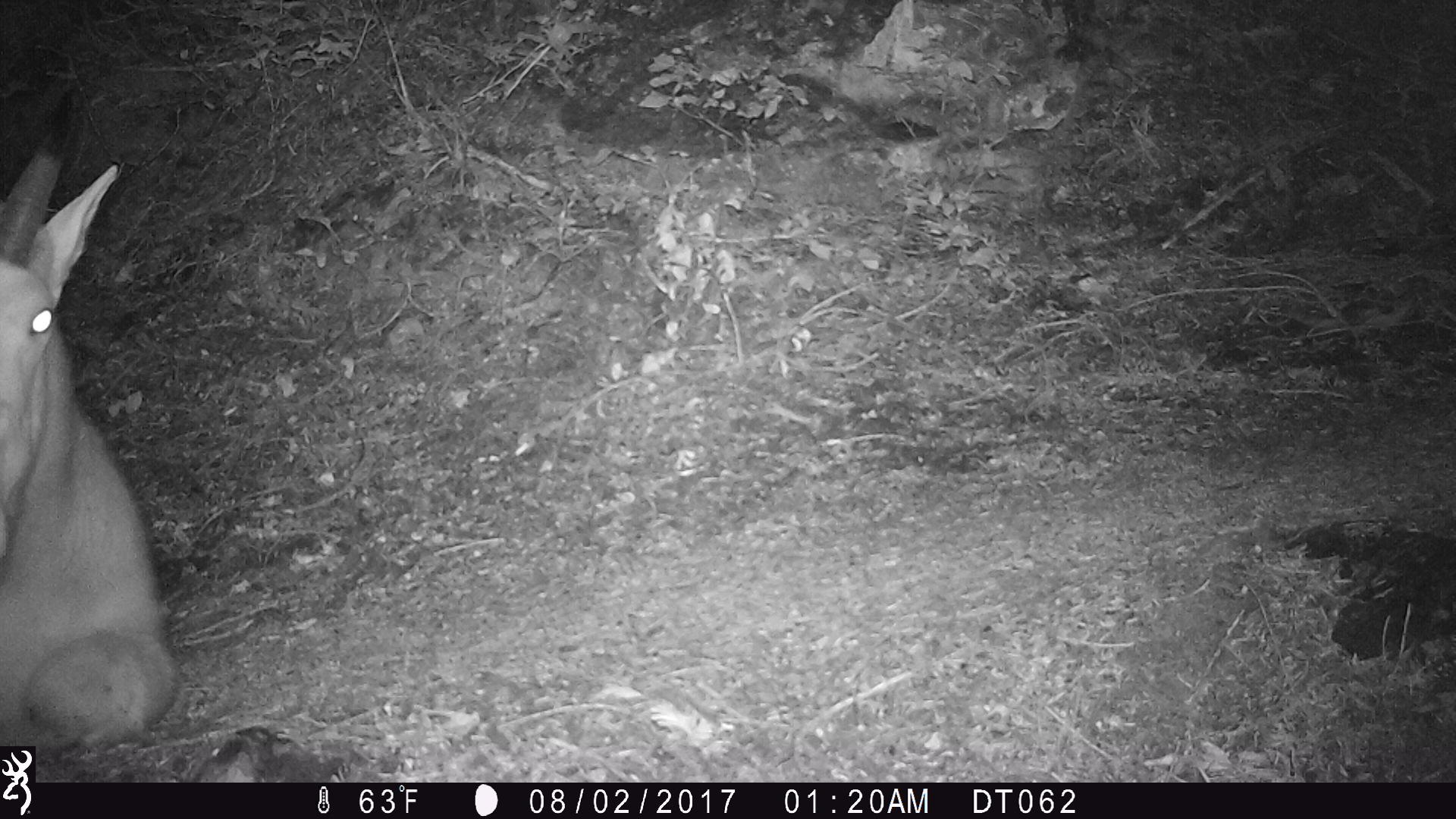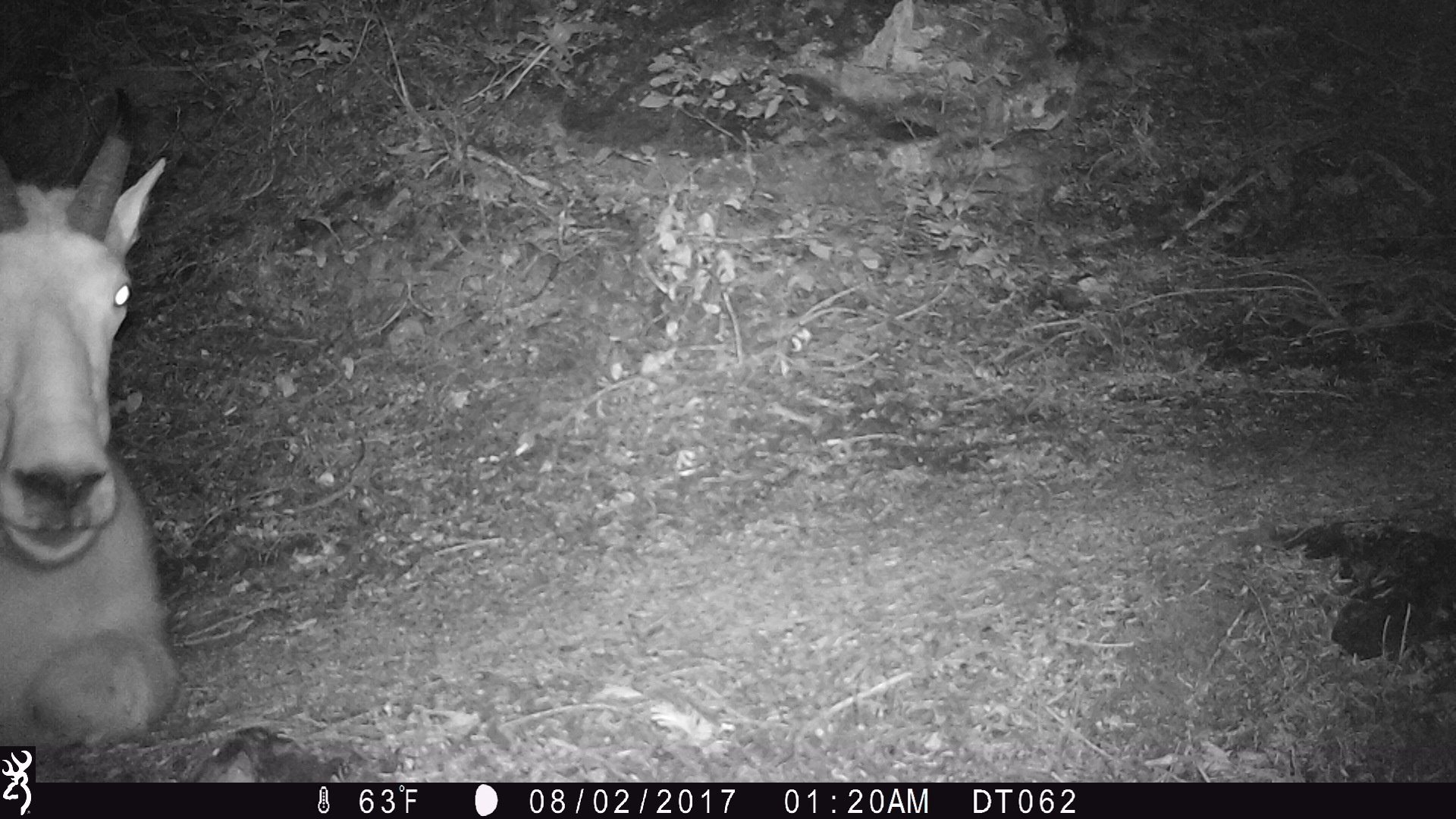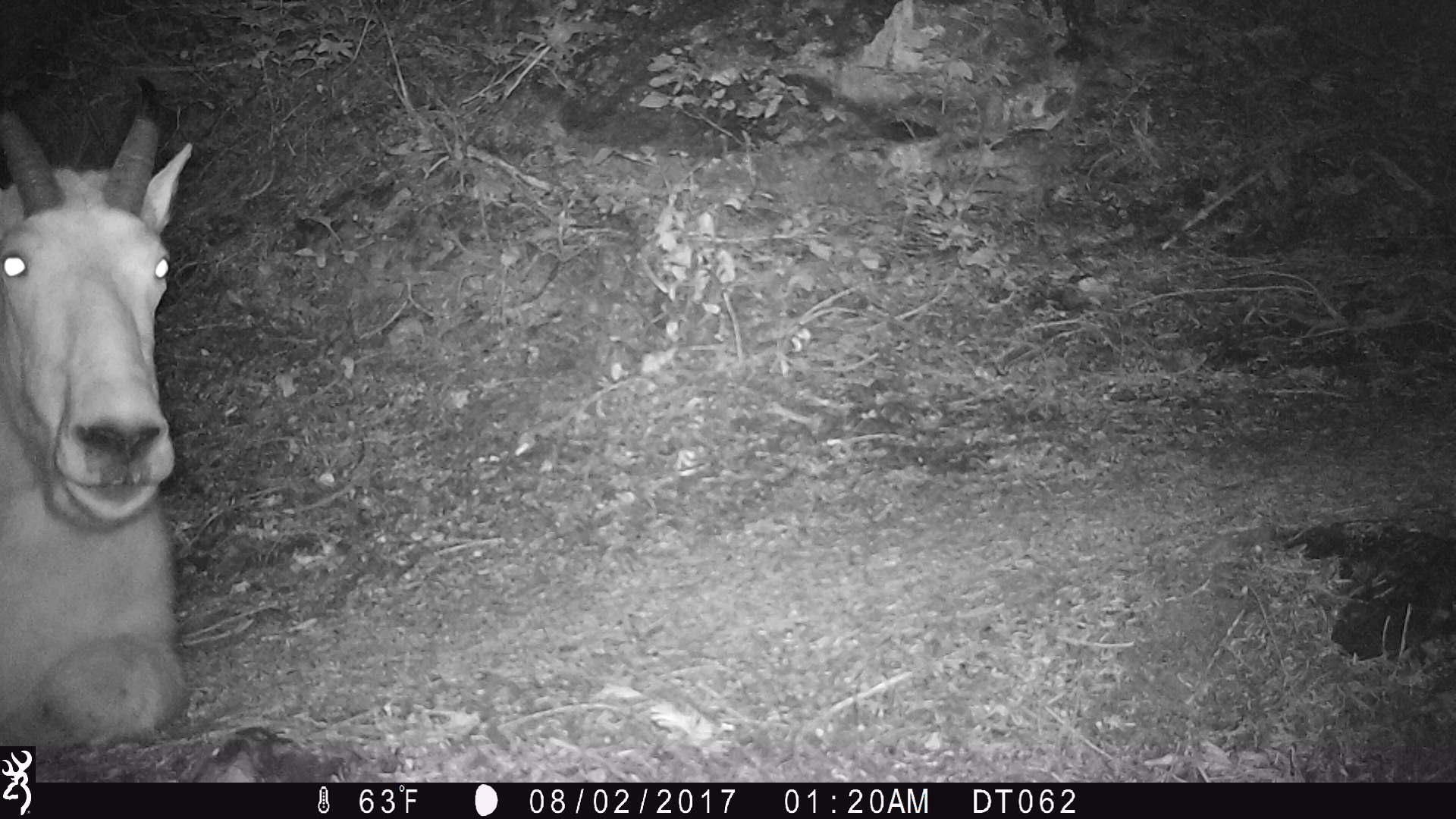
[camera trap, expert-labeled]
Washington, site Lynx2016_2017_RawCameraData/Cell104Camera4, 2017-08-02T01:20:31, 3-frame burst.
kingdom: Animalia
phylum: Chordata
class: Mammalia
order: Artiodactyla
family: Bovidae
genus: Oreamnos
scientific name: Oreamnos americanus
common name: mountain goat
Oreamnos americanus (mountain goat). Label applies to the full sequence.